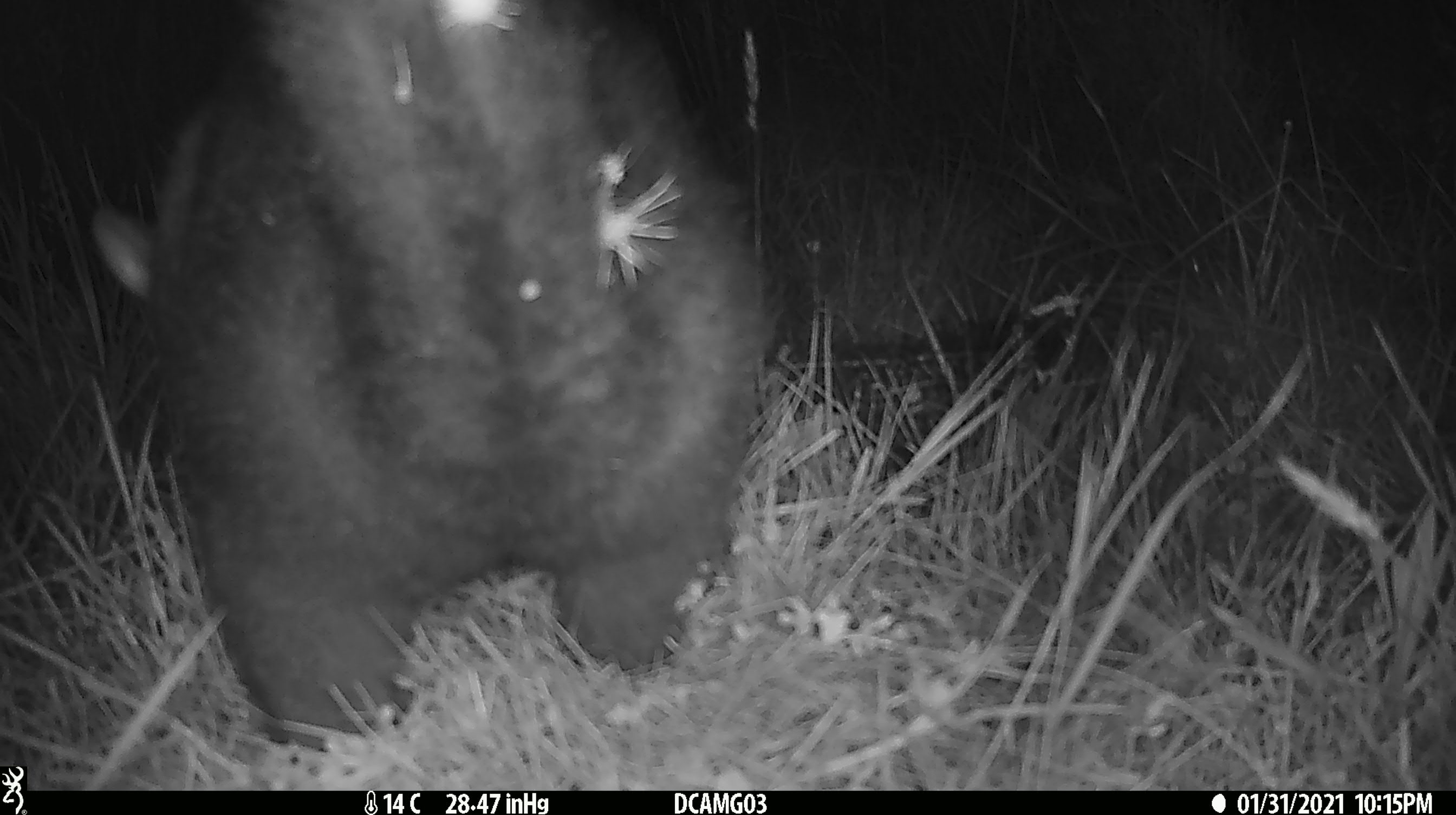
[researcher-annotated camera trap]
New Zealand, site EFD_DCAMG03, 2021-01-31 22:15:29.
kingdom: Animalia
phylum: Chordata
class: Mammalia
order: Diprotodontia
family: Phalangeridae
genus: Trichosurus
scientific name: Trichosurus vulpecula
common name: common brushtail possum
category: possum